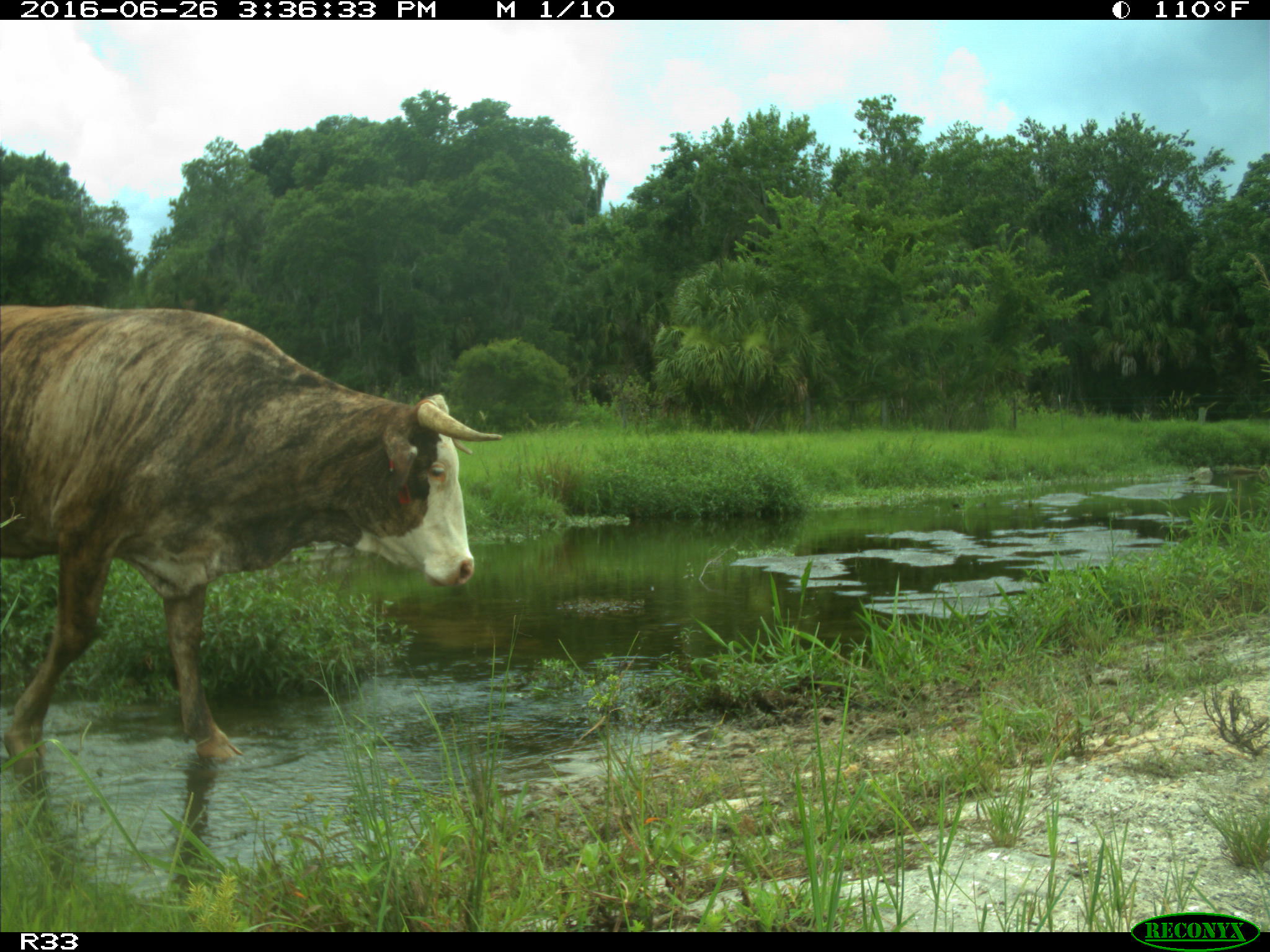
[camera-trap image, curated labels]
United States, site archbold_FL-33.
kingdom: Animalia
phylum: Chordata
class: Mammalia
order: Artiodactyla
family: Bovidae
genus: Bos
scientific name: Bos taurus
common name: domestic cow